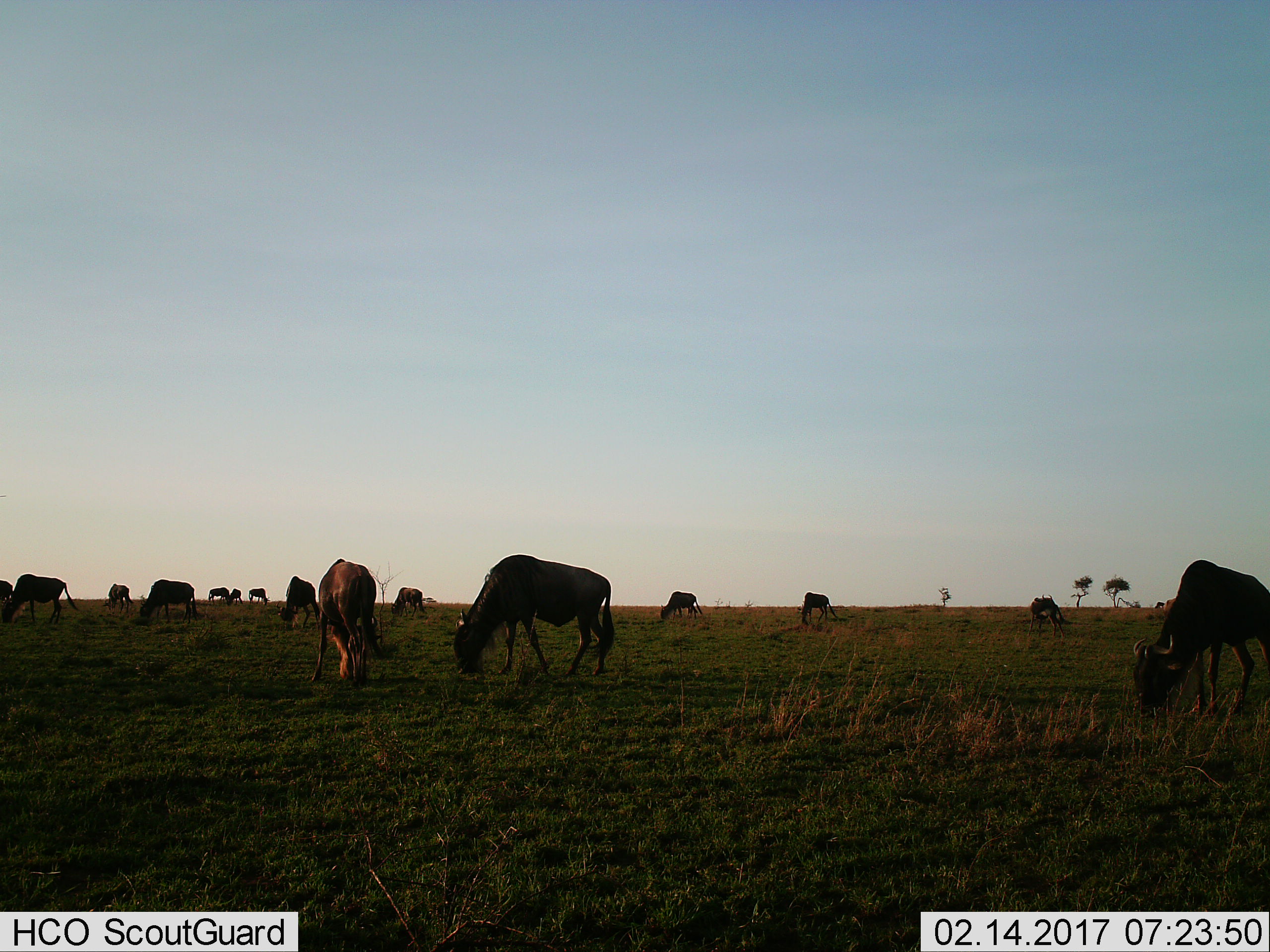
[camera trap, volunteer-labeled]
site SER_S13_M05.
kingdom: Animalia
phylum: Chordata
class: Mammalia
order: Artiodactyla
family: Bovidae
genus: Connochaetes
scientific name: Connochaetes taurinus taurinus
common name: blue wildebeest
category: wildebeestblue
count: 11-50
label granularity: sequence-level